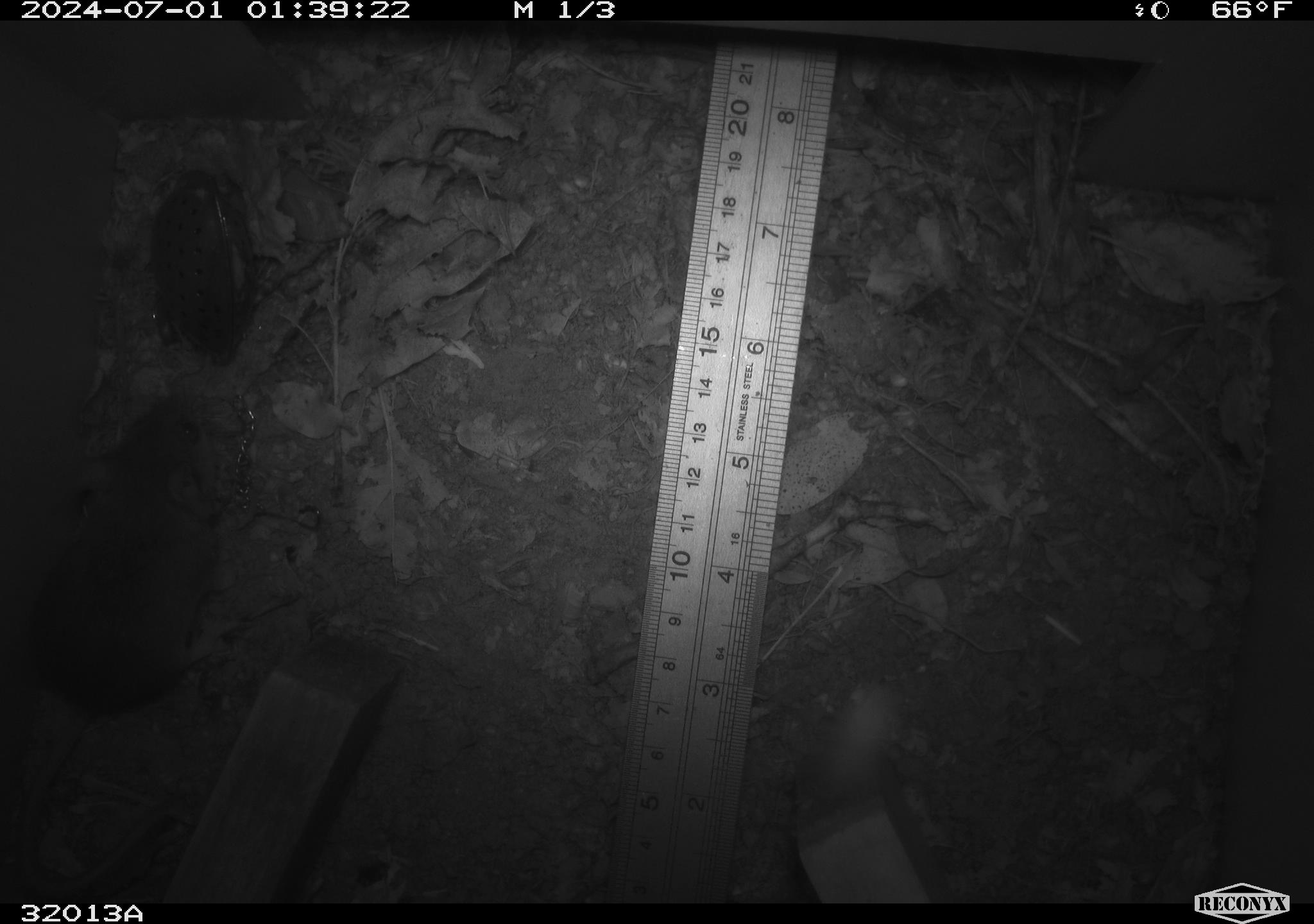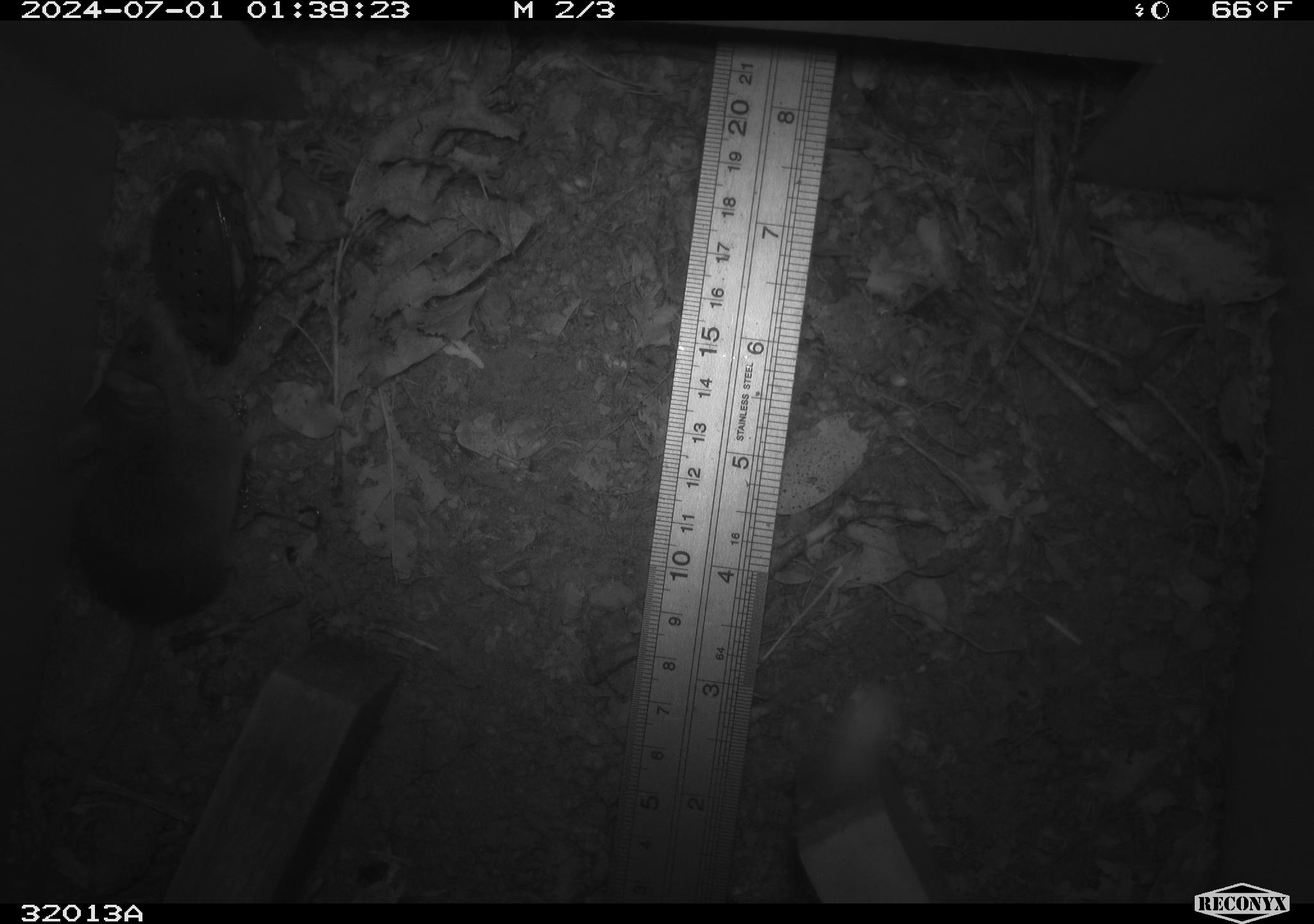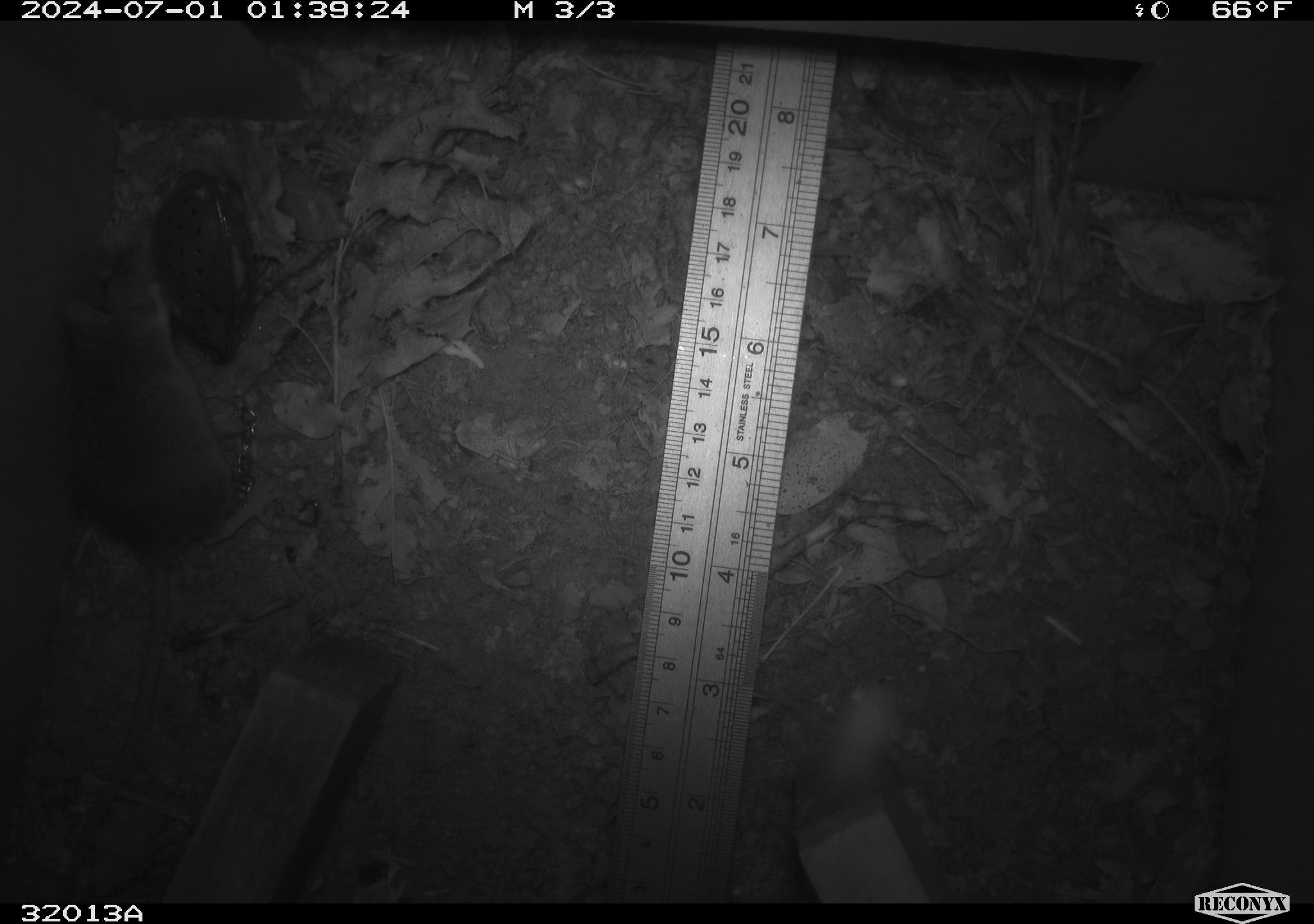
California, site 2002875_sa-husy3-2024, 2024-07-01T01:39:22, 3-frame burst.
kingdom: Animalia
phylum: Chordata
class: Mammalia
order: Rodentia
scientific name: Rodentia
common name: rodent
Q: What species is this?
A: Rodent (Rodentia).